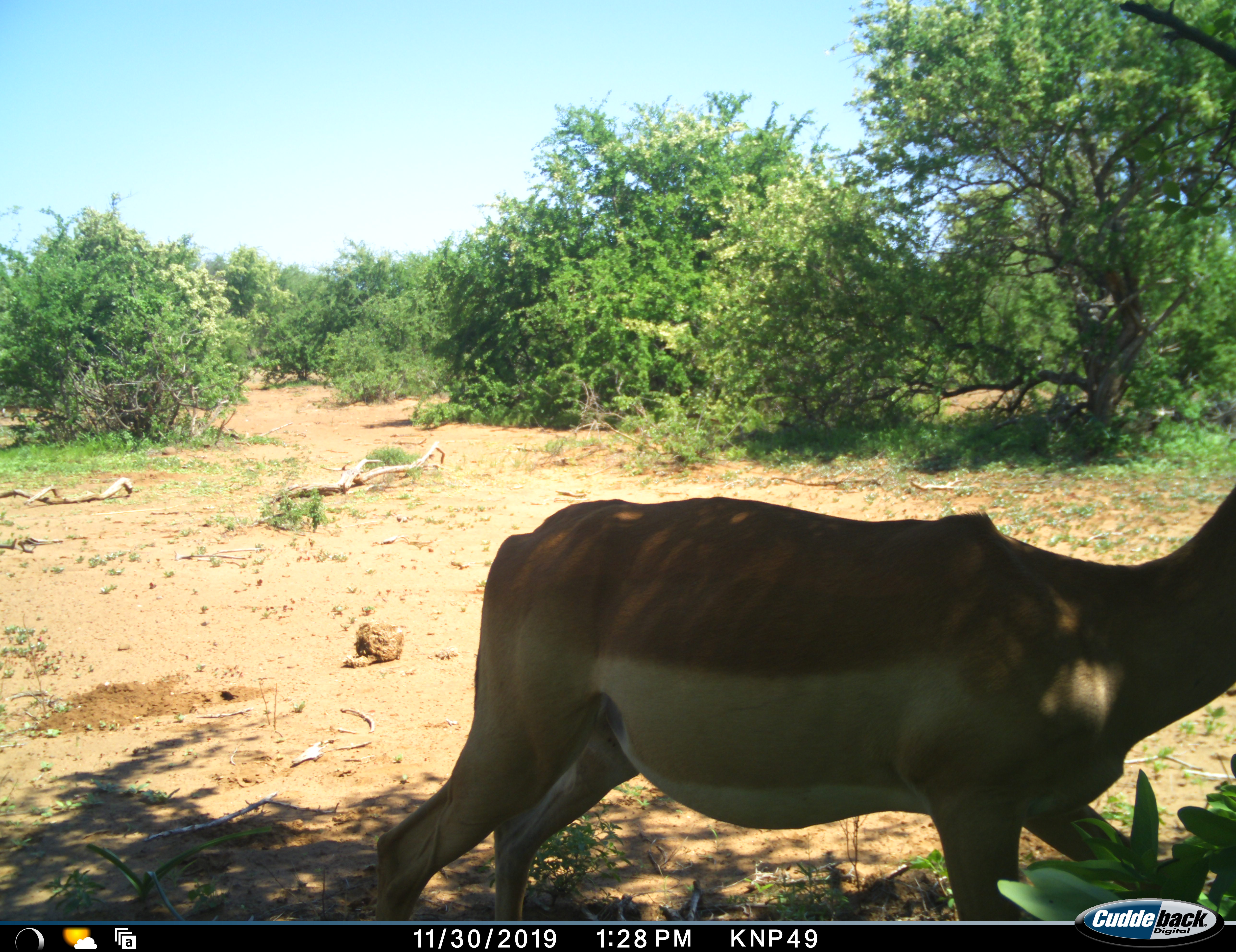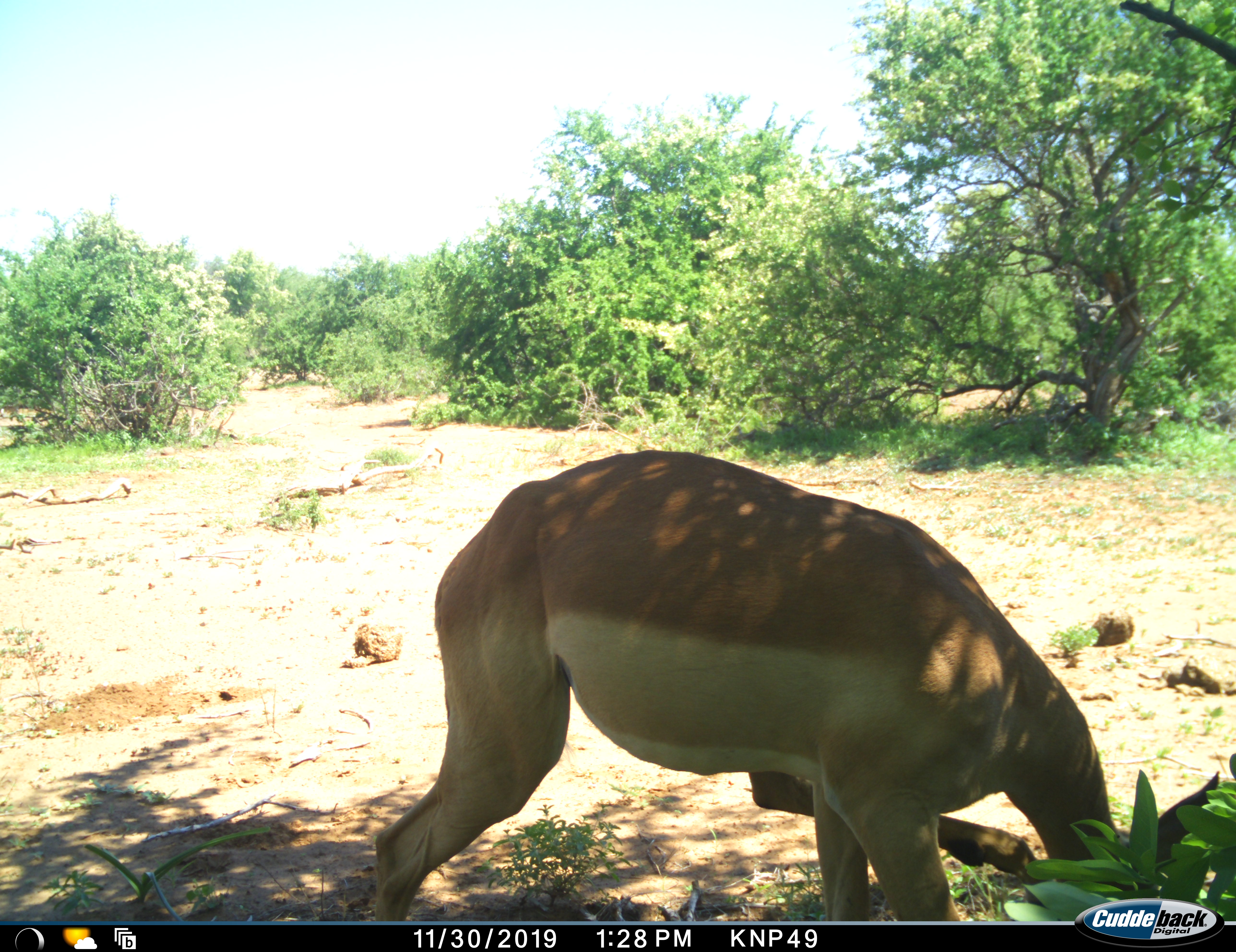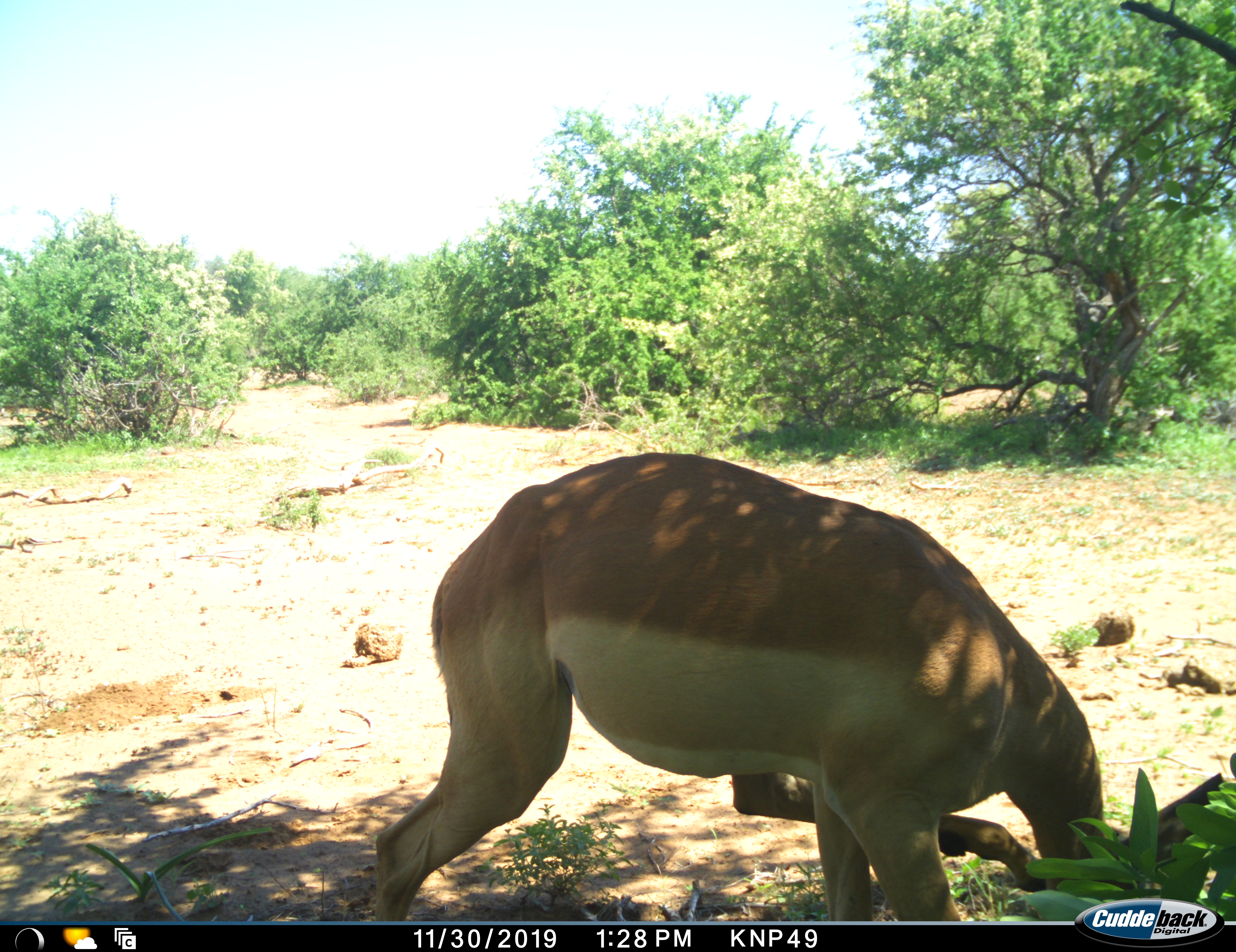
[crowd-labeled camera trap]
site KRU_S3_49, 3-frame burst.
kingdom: Animalia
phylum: Chordata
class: Mammalia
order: Artiodactyla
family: Bovidae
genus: Aepyceros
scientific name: Aepyceros melampus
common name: impala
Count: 1.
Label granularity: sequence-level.